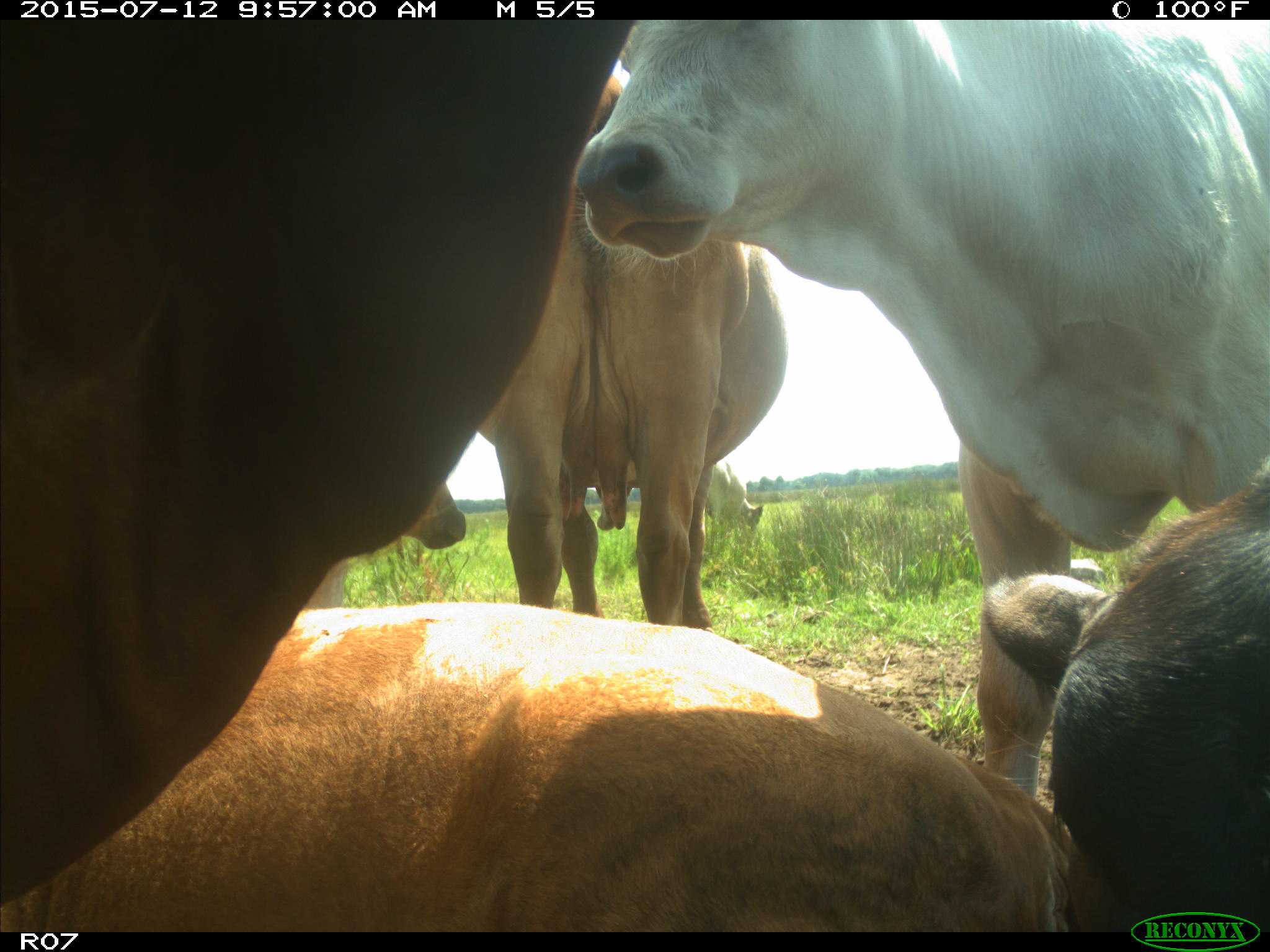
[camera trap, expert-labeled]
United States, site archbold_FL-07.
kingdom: Animalia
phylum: Chordata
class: Mammalia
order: Artiodactyla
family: Bovidae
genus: Bos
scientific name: Bos taurus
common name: domestic cow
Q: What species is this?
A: Bos taurus (domestic cow).